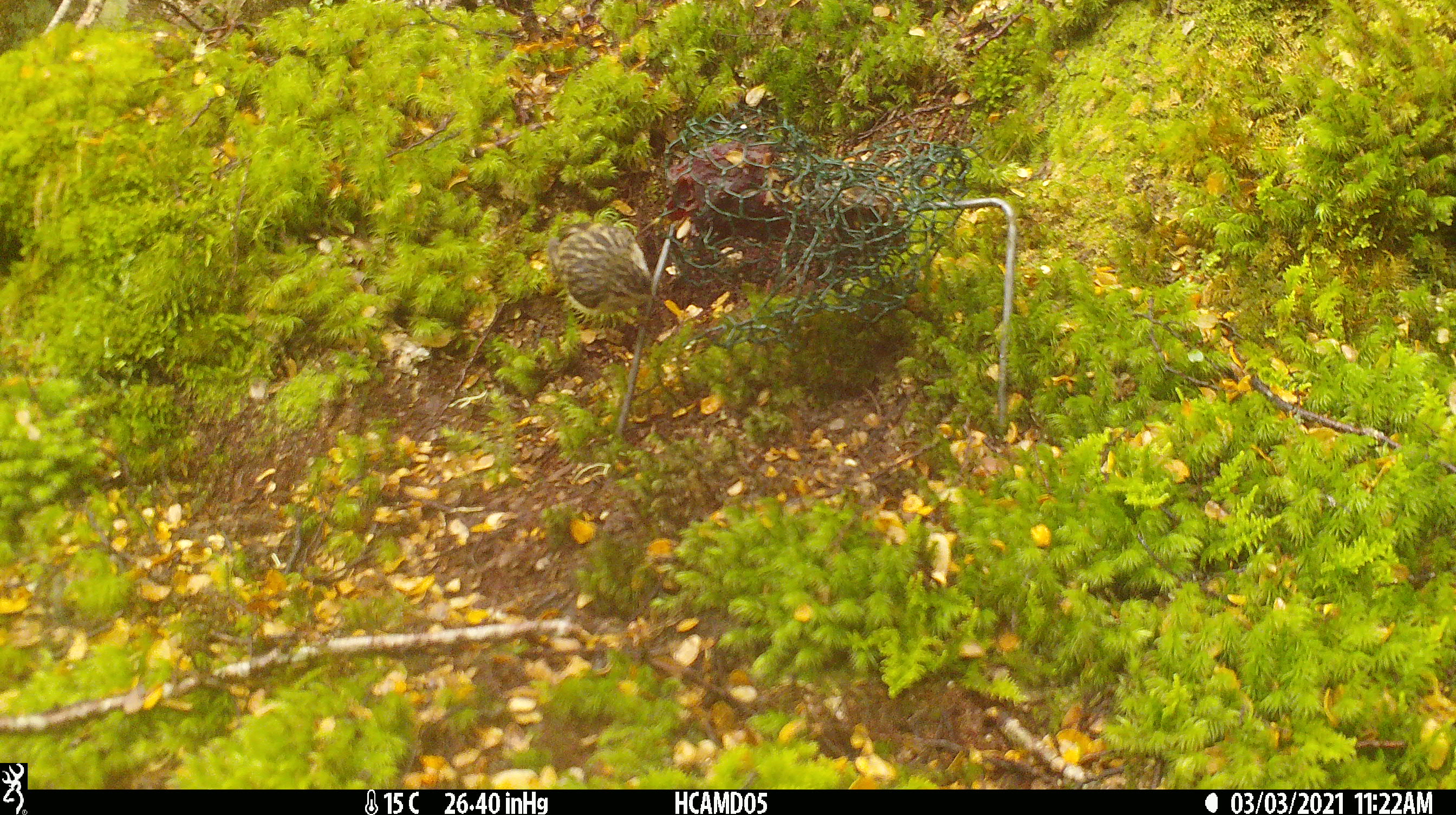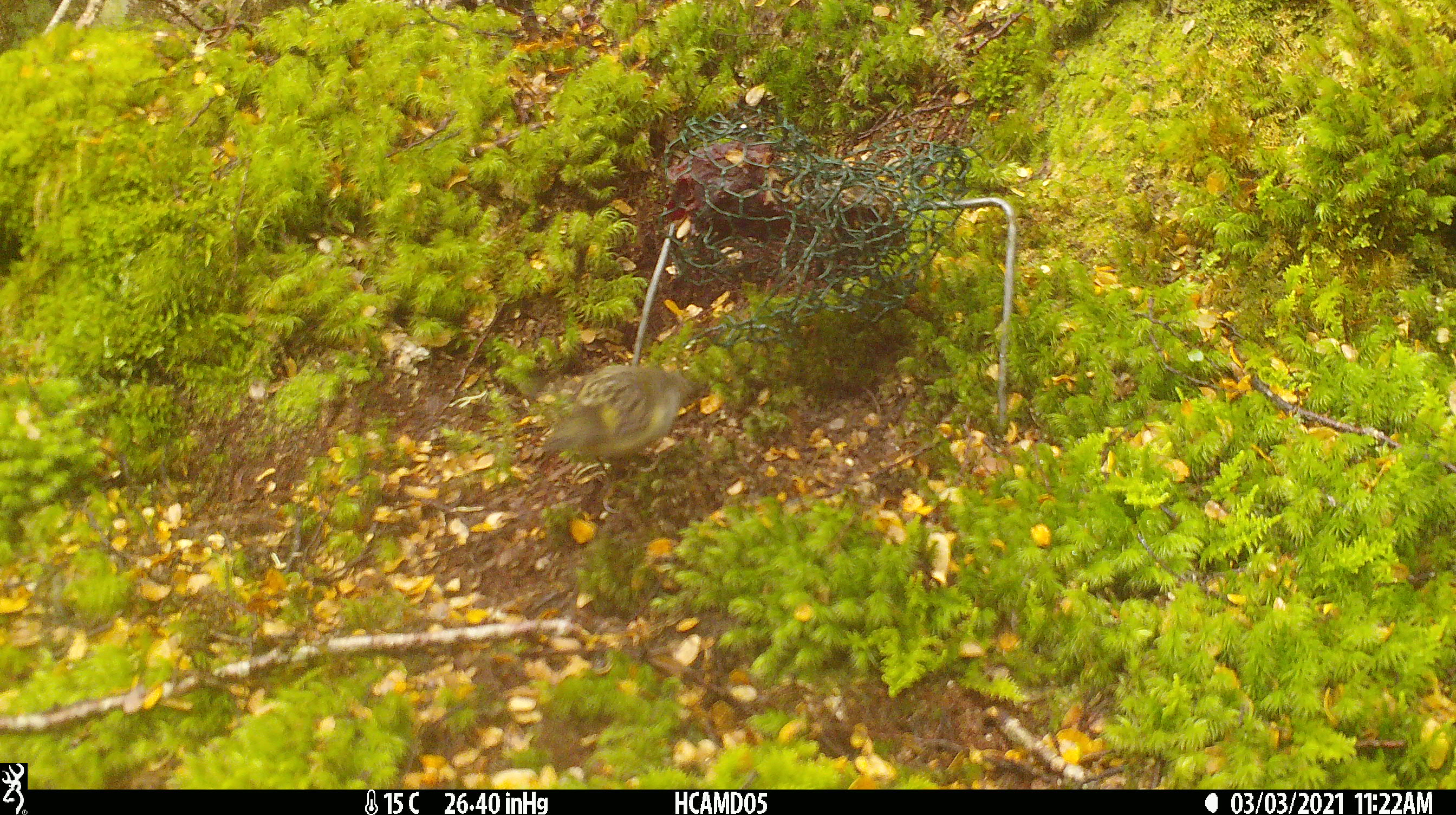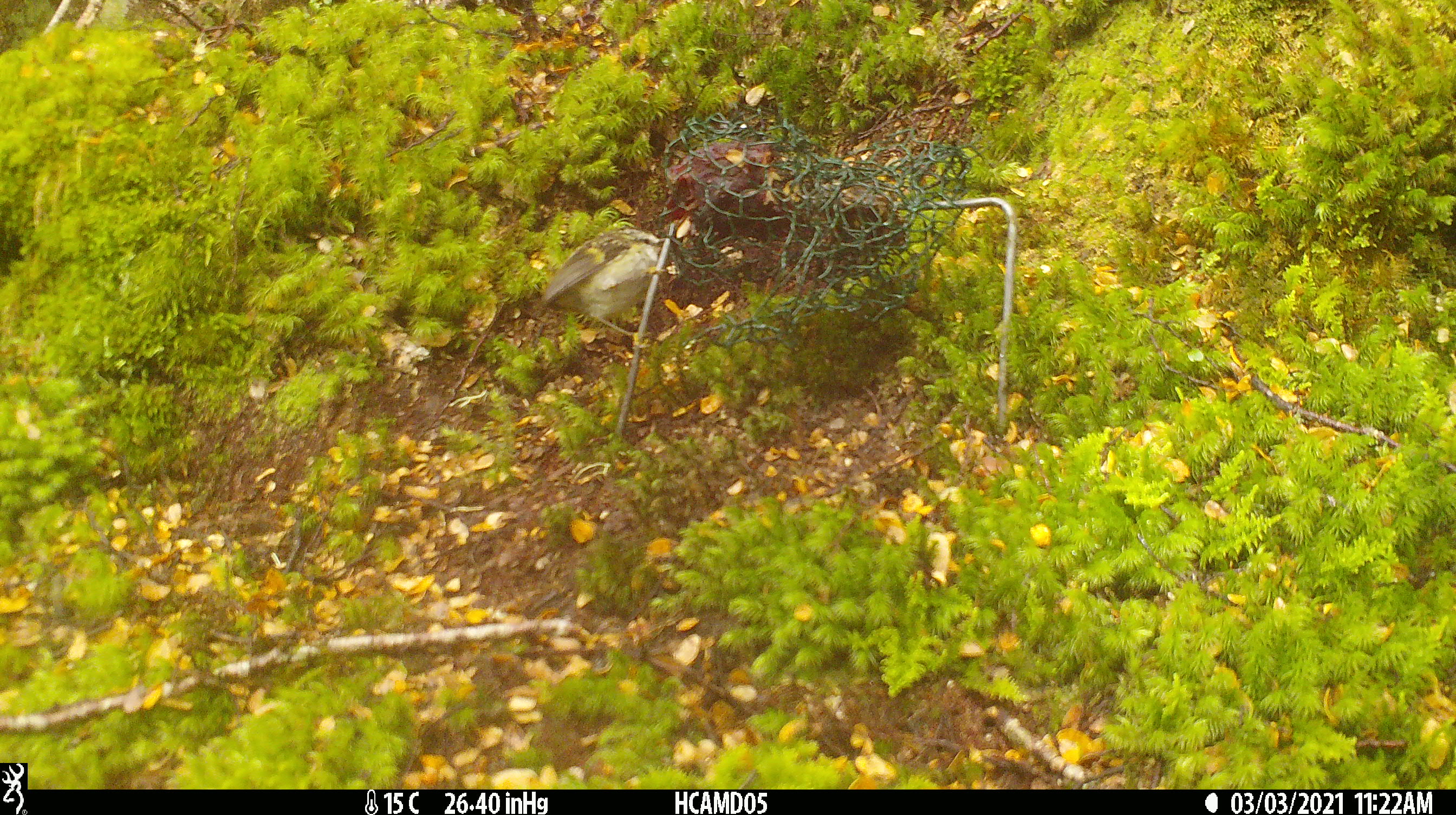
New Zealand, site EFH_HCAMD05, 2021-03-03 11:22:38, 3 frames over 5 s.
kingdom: Animalia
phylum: Chordata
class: Aves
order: Passeriformes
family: Acanthisittidae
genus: Acanthisitta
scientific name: Acanthisitta chloris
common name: rifleman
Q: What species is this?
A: Rifleman (Acanthisitta chloris).